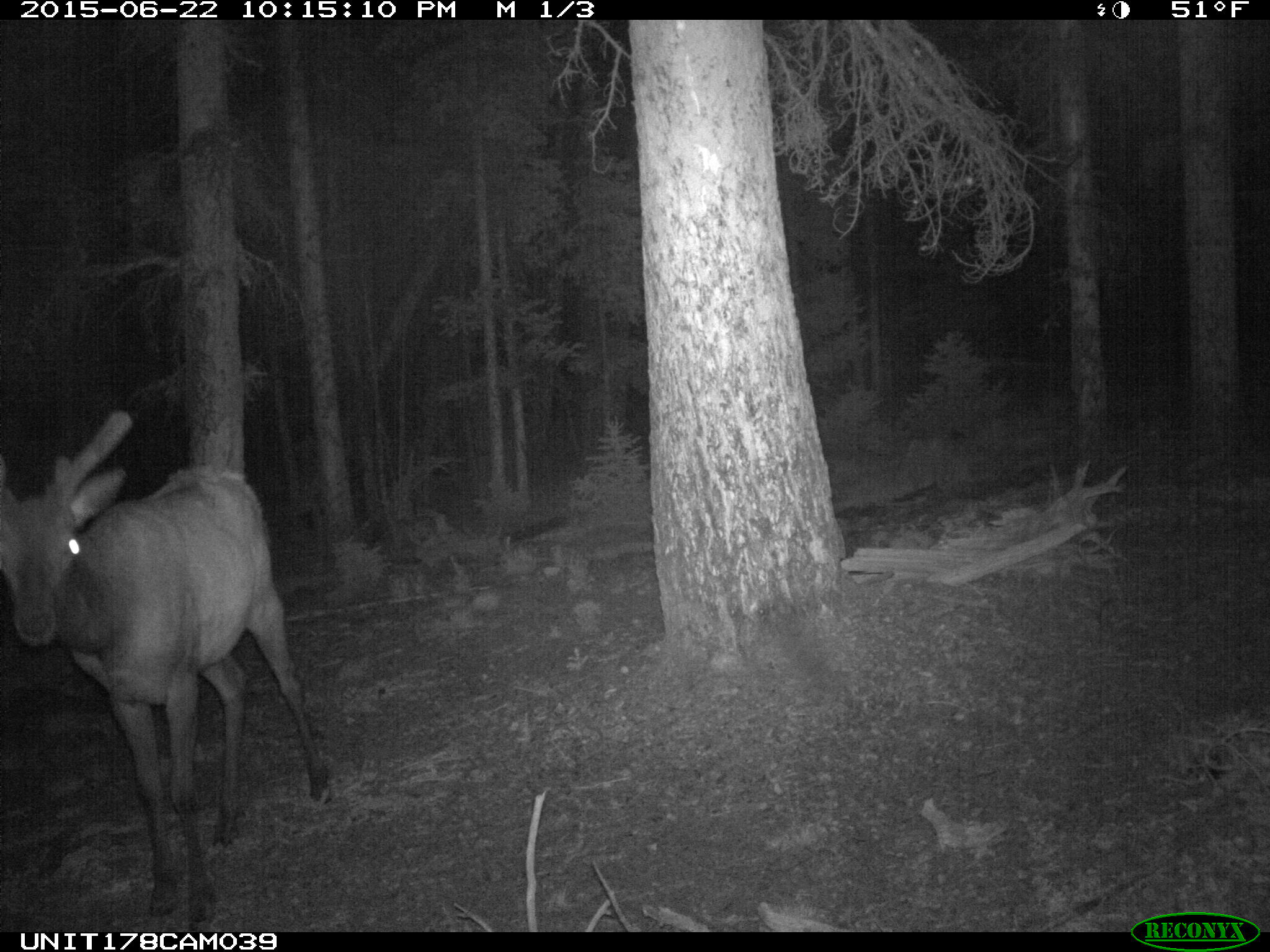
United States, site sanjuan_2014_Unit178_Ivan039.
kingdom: Animalia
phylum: Chordata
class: Mammalia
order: Artiodactyla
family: Cervidae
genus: Cervus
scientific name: Cervus elaphus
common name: red deer